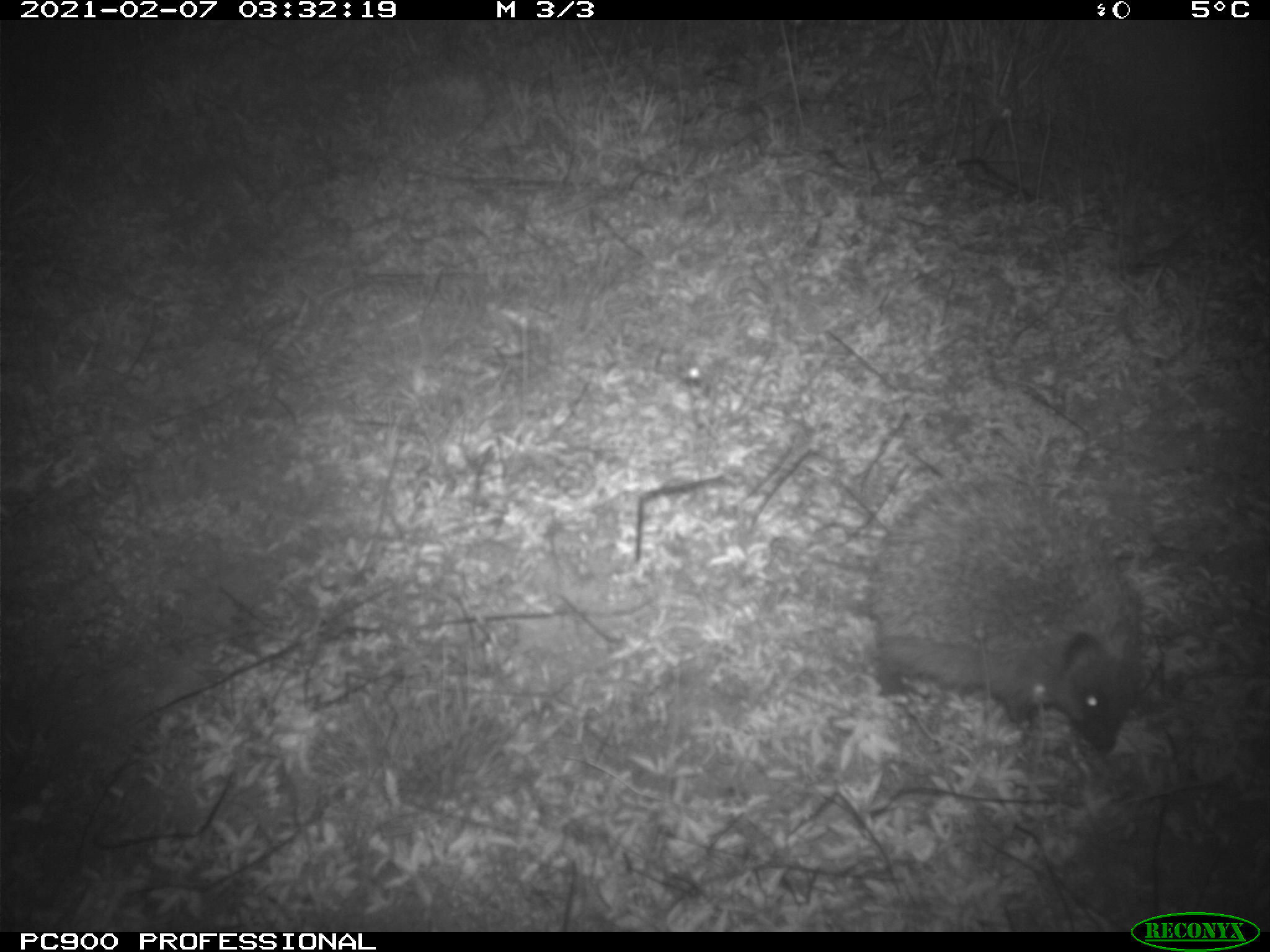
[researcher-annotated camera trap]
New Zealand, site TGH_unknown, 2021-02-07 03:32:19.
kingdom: Animalia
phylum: Chordata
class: Mammalia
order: Eulipotyphla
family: Erinaceidae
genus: Erinaceus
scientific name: Erinaceus europaeus europaeus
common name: european hedgehog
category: hedgehog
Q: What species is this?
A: Hedgehog (european hedgehog) (Erinaceus europaeus europaeus).